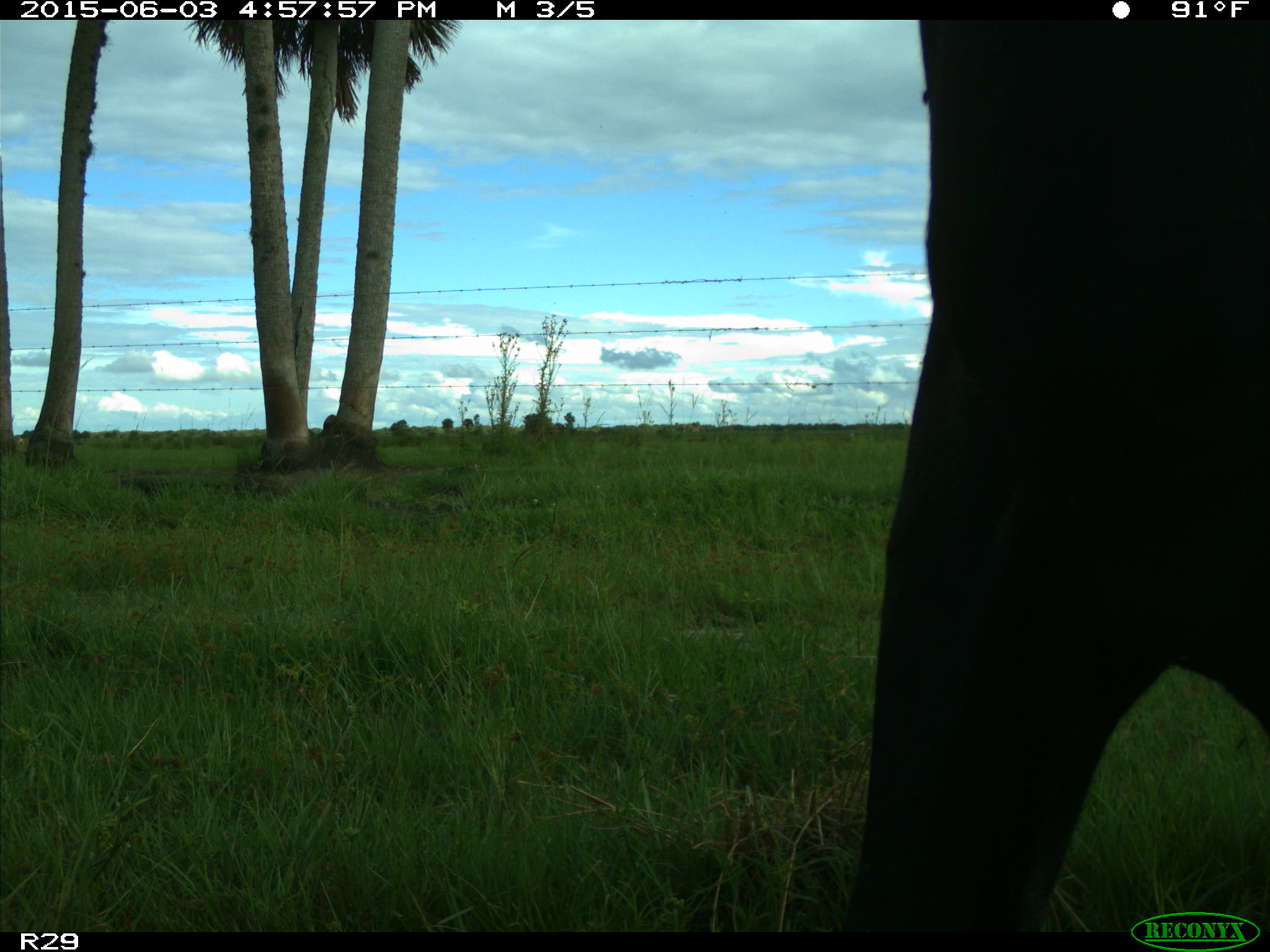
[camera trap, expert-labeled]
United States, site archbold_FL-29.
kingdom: Animalia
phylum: Chordata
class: Mammalia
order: Artiodactyla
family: Bovidae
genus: Bos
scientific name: Bos taurus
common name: domestic cow